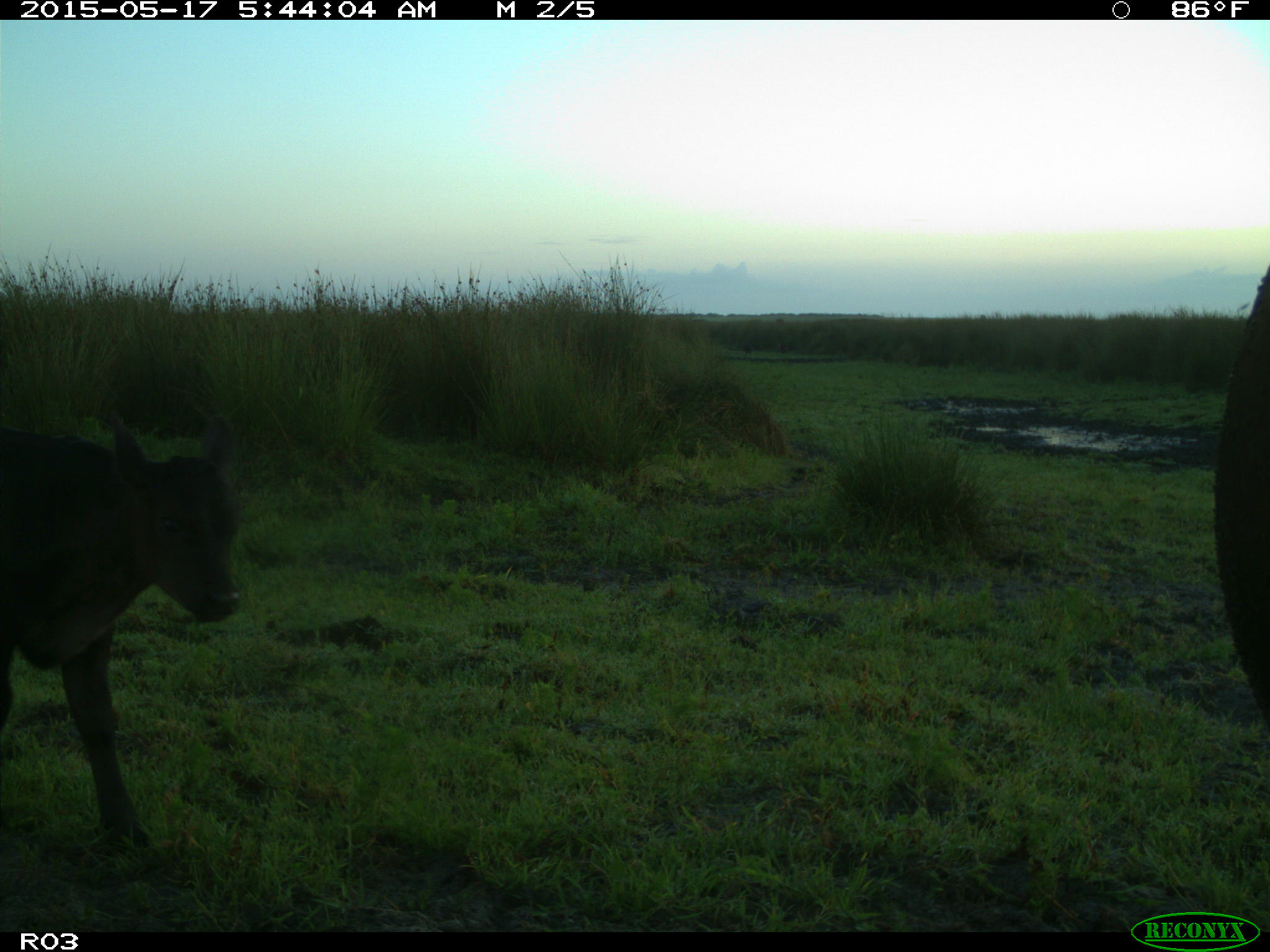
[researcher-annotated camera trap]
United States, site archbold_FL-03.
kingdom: Animalia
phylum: Chordata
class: Mammalia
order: Artiodactyla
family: Bovidae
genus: Bos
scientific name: Bos taurus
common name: domestic cow